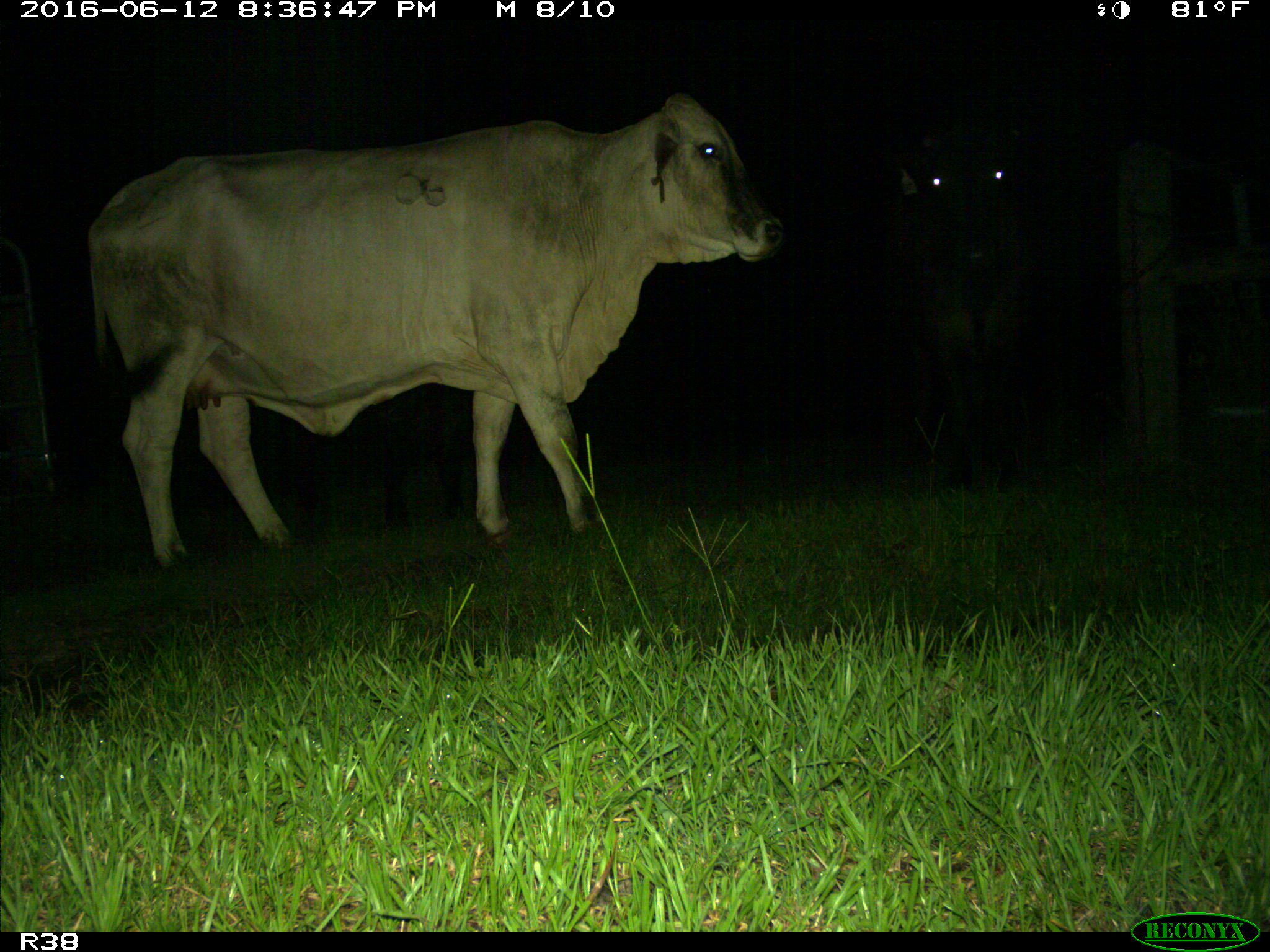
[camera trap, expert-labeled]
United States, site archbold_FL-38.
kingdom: Animalia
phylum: Chordata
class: Mammalia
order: Artiodactyla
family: Bovidae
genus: Bos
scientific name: Bos taurus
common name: domestic cow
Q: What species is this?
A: Bos taurus (domestic cow).